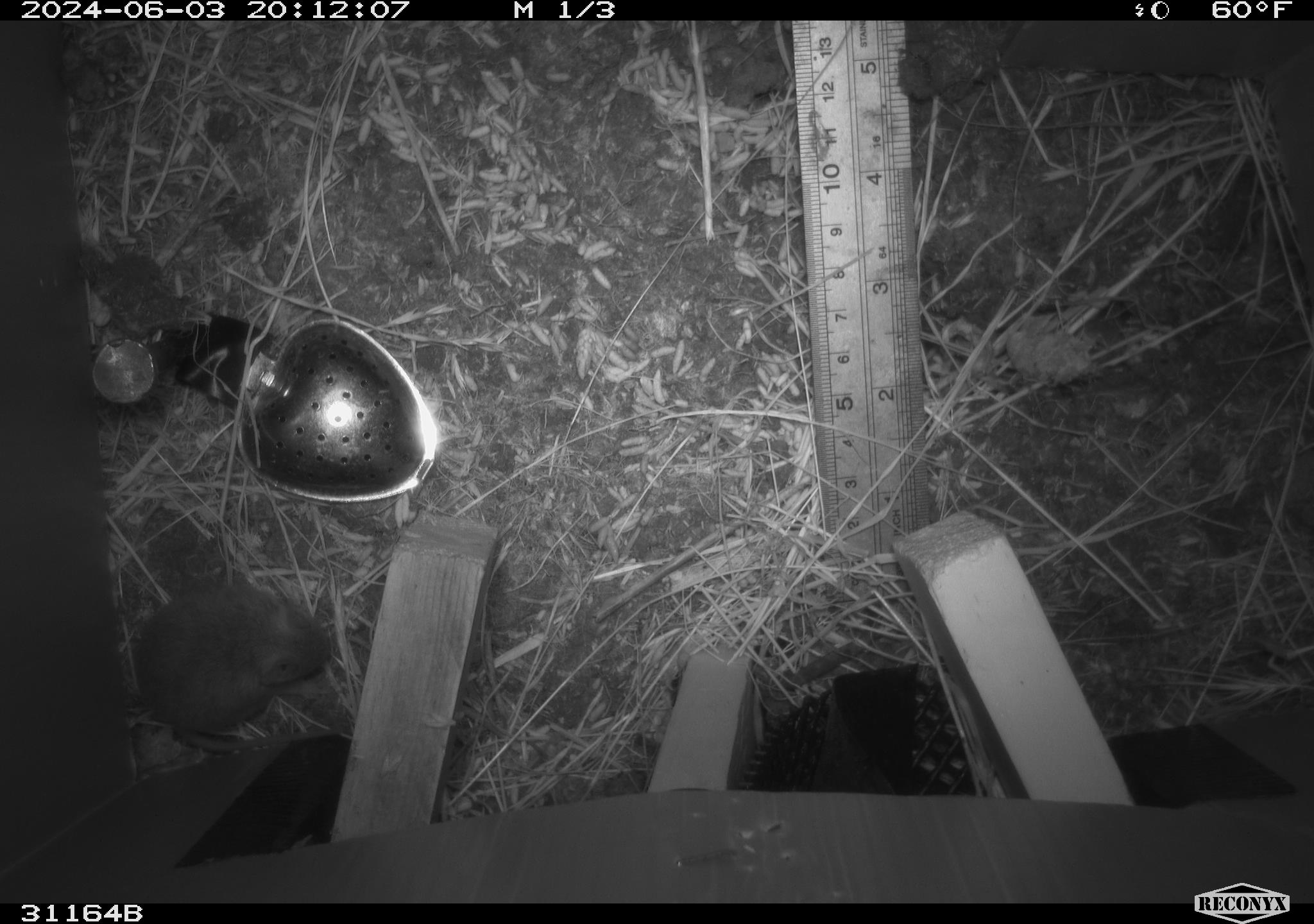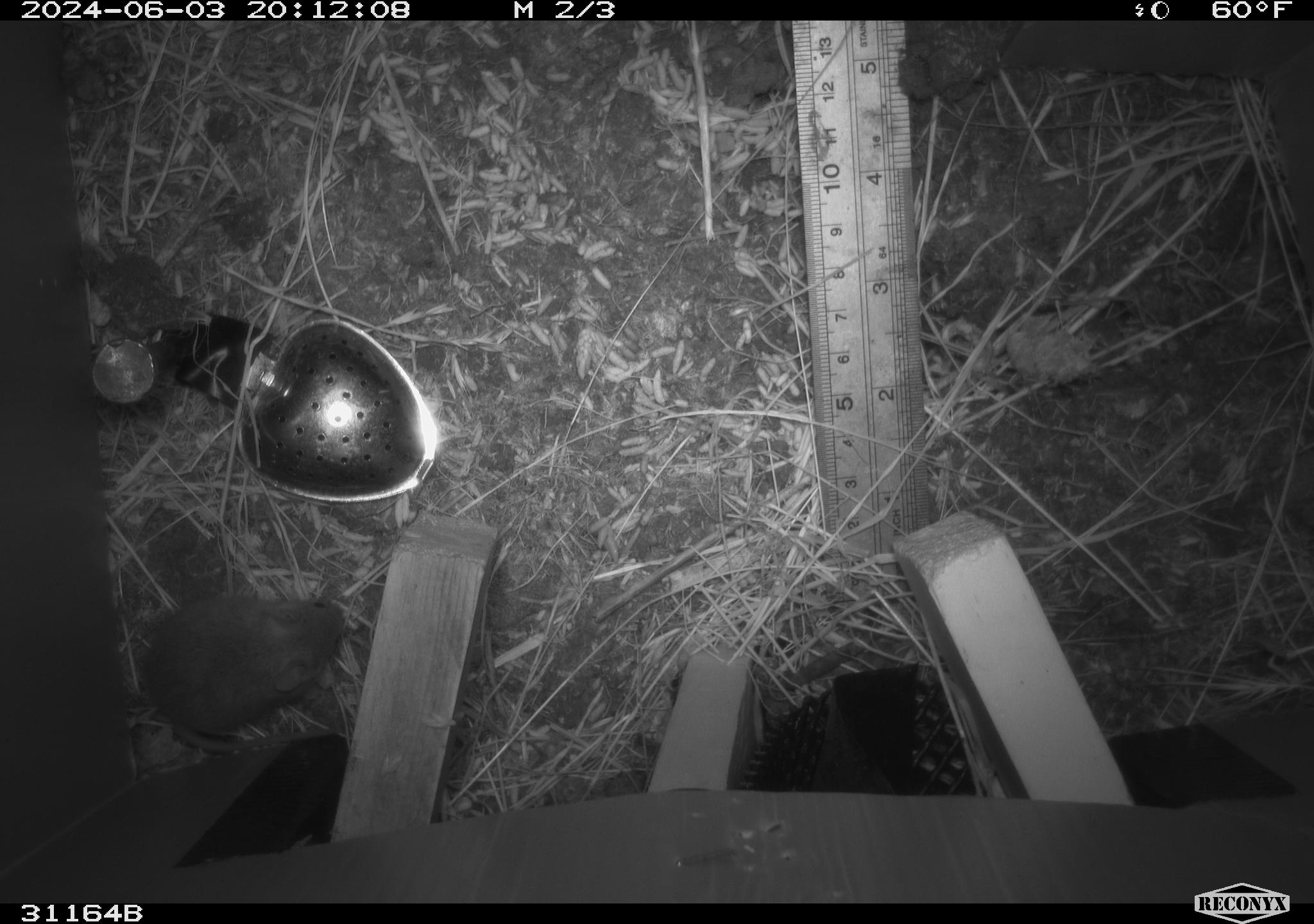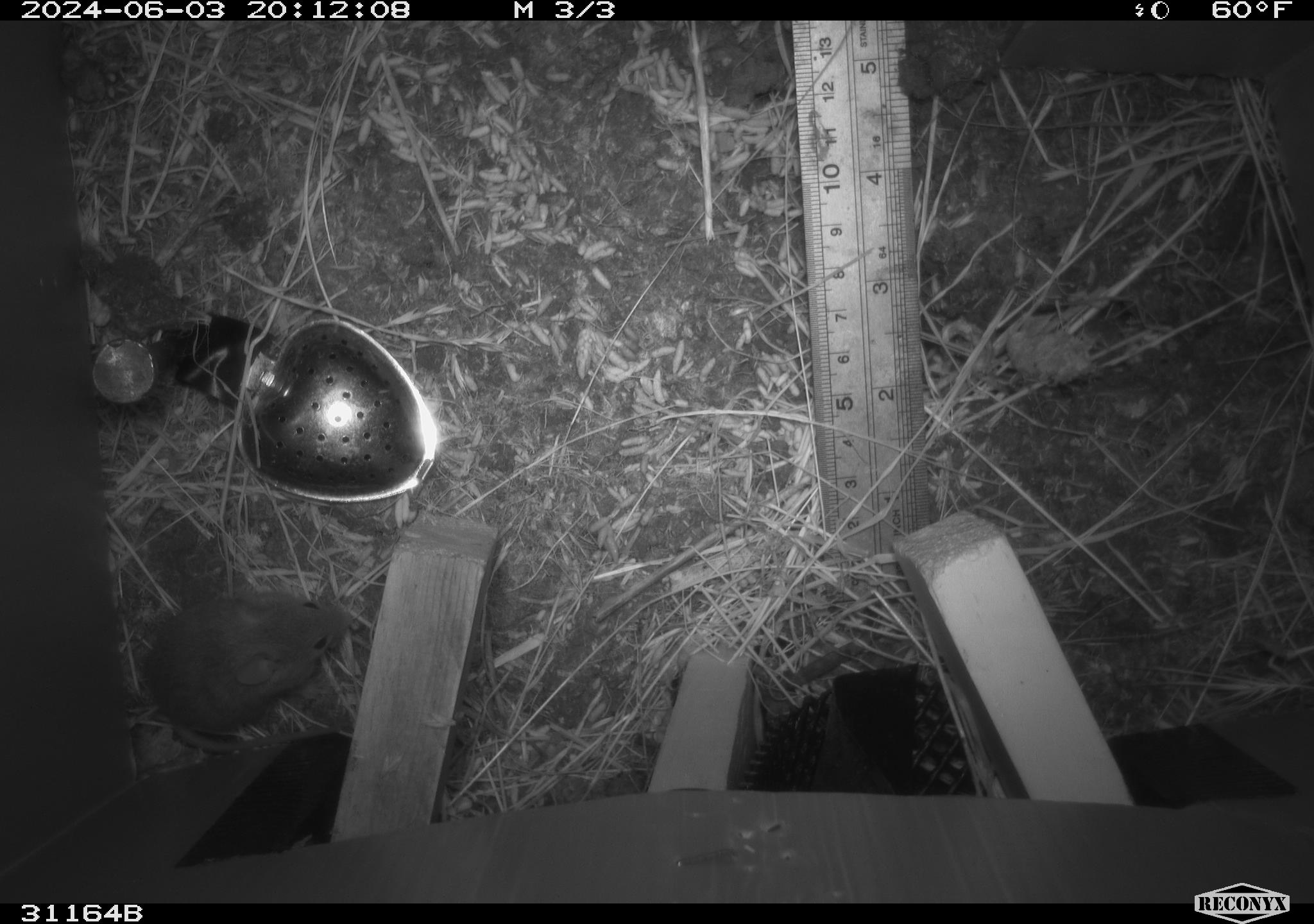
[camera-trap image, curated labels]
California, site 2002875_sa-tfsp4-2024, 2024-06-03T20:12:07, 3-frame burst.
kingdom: Animalia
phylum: Chordata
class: Mammalia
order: Rodentia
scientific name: Rodentia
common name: mouse species